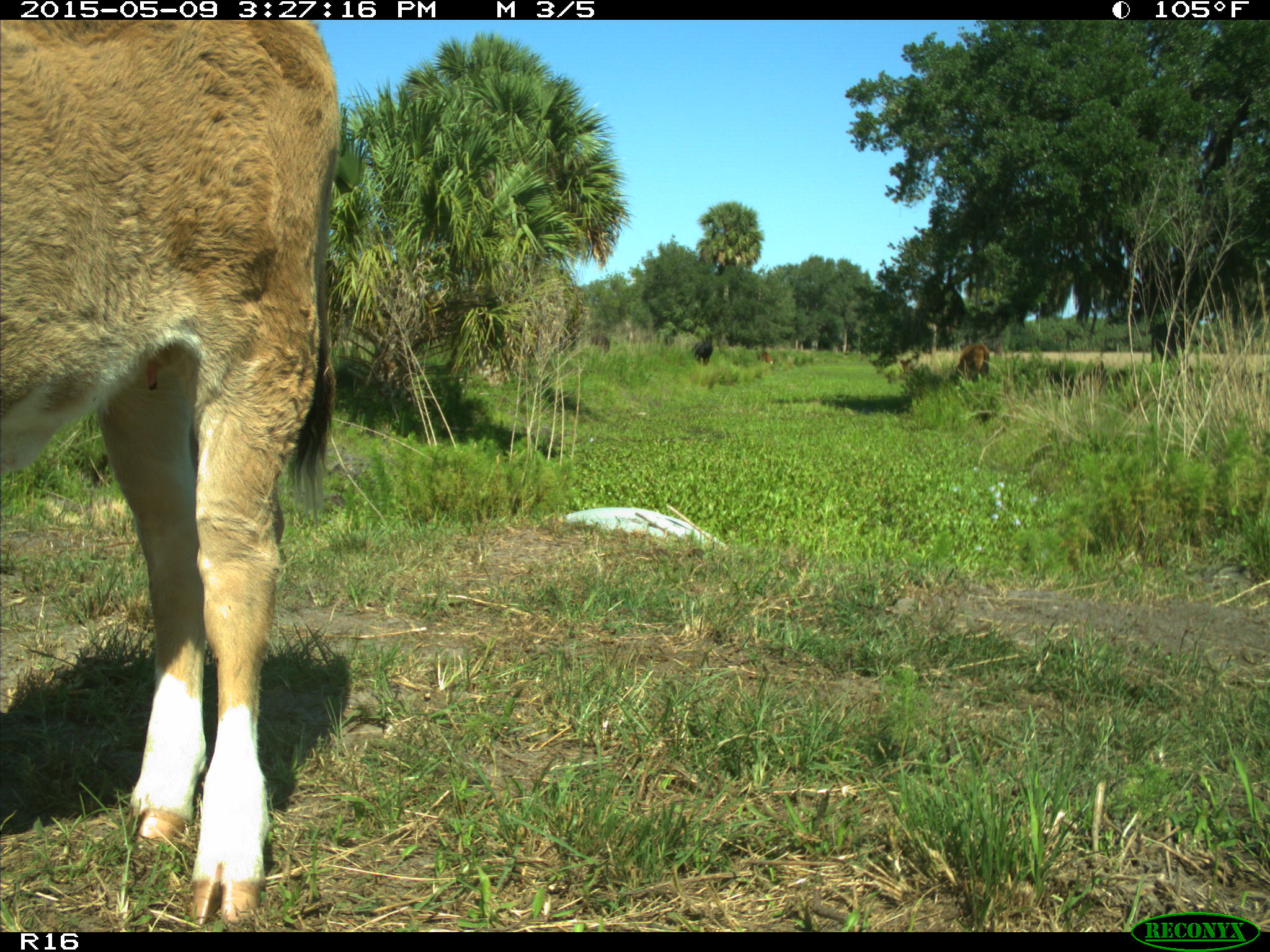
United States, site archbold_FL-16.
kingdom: Animalia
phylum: Chordata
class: Mammalia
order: Artiodactyla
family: Bovidae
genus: Bos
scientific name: Bos taurus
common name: domestic cow